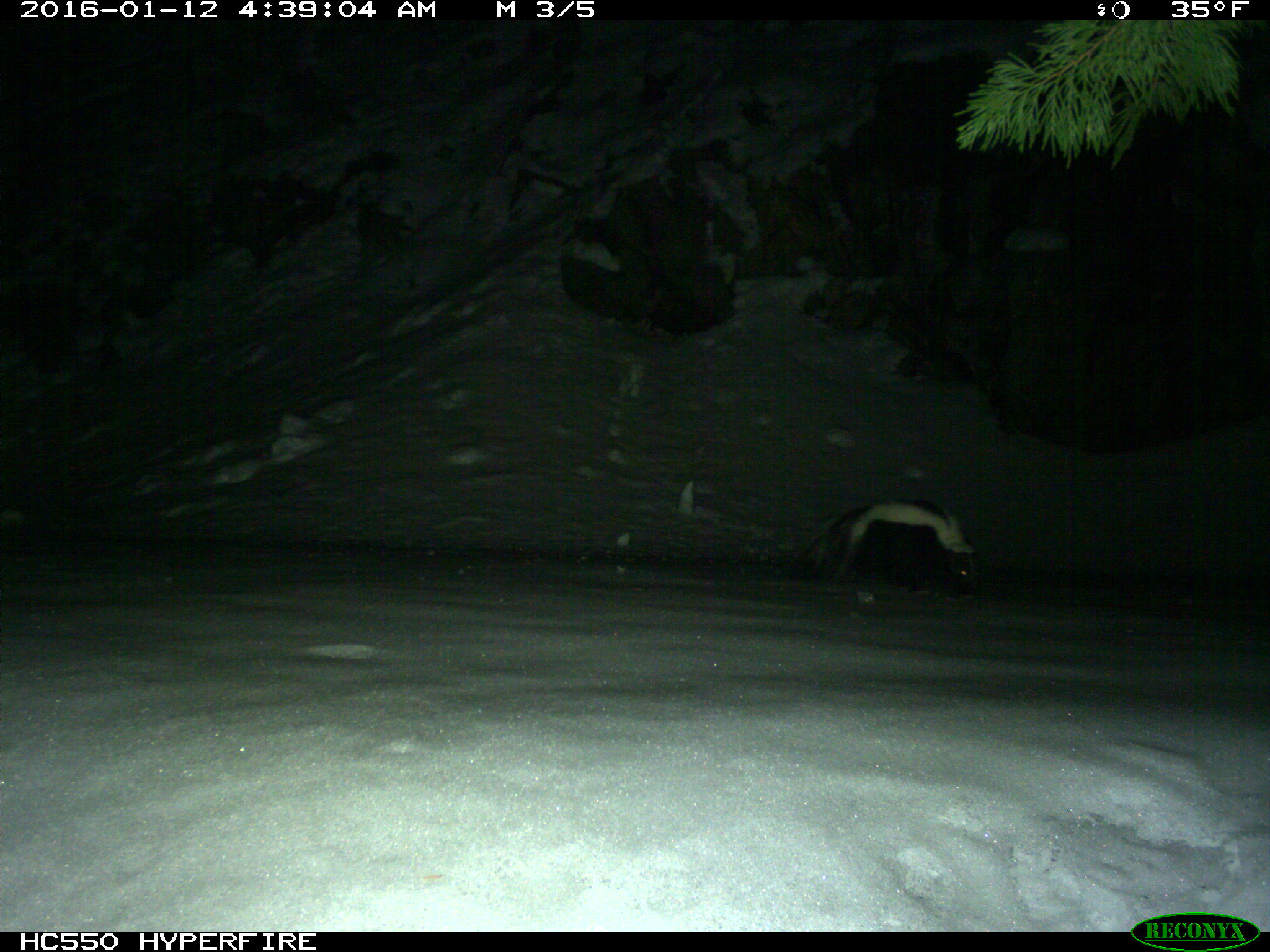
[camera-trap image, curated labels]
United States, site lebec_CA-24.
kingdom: Animalia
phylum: Chordata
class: Mammalia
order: Carnivora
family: Mephitidae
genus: Mephitis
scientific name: Mephitis mephitis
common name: striped skunk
Mephitis mephitis (striped skunk).